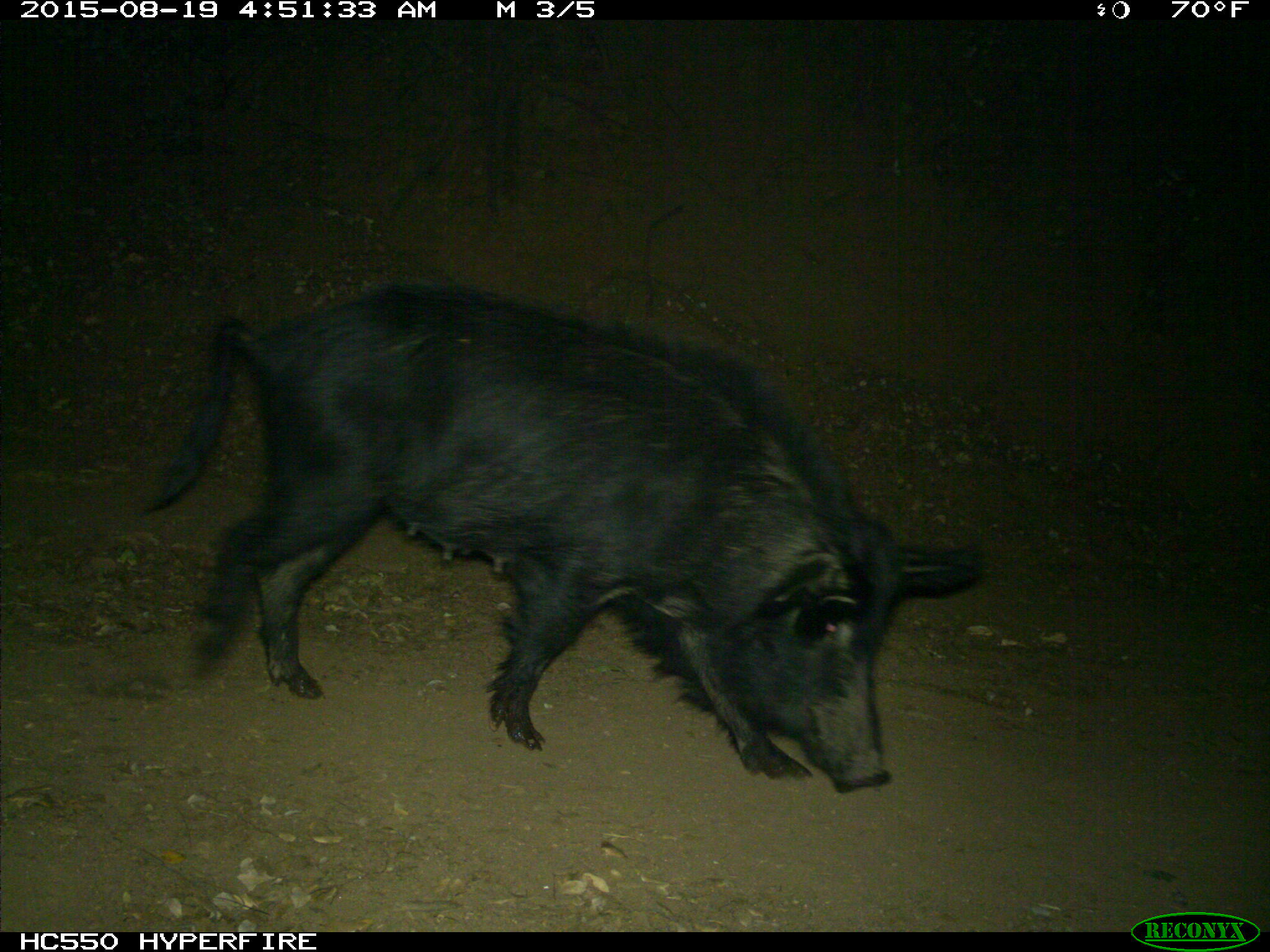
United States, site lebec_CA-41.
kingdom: Animalia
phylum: Chordata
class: Mammalia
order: Artiodactyla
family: Suidae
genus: Sus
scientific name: Sus scrofa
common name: wild boar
Sus scrofa (wild boar).